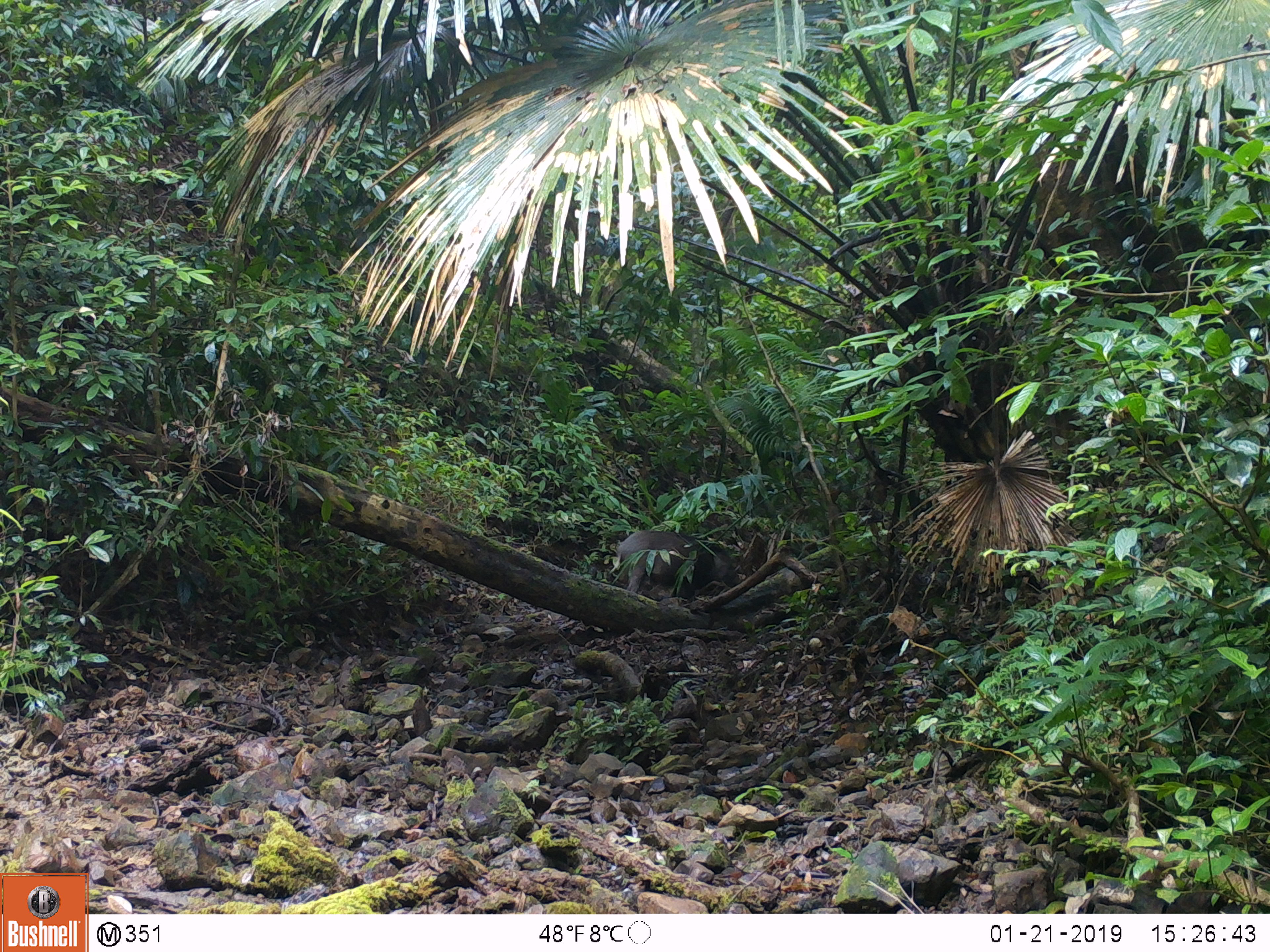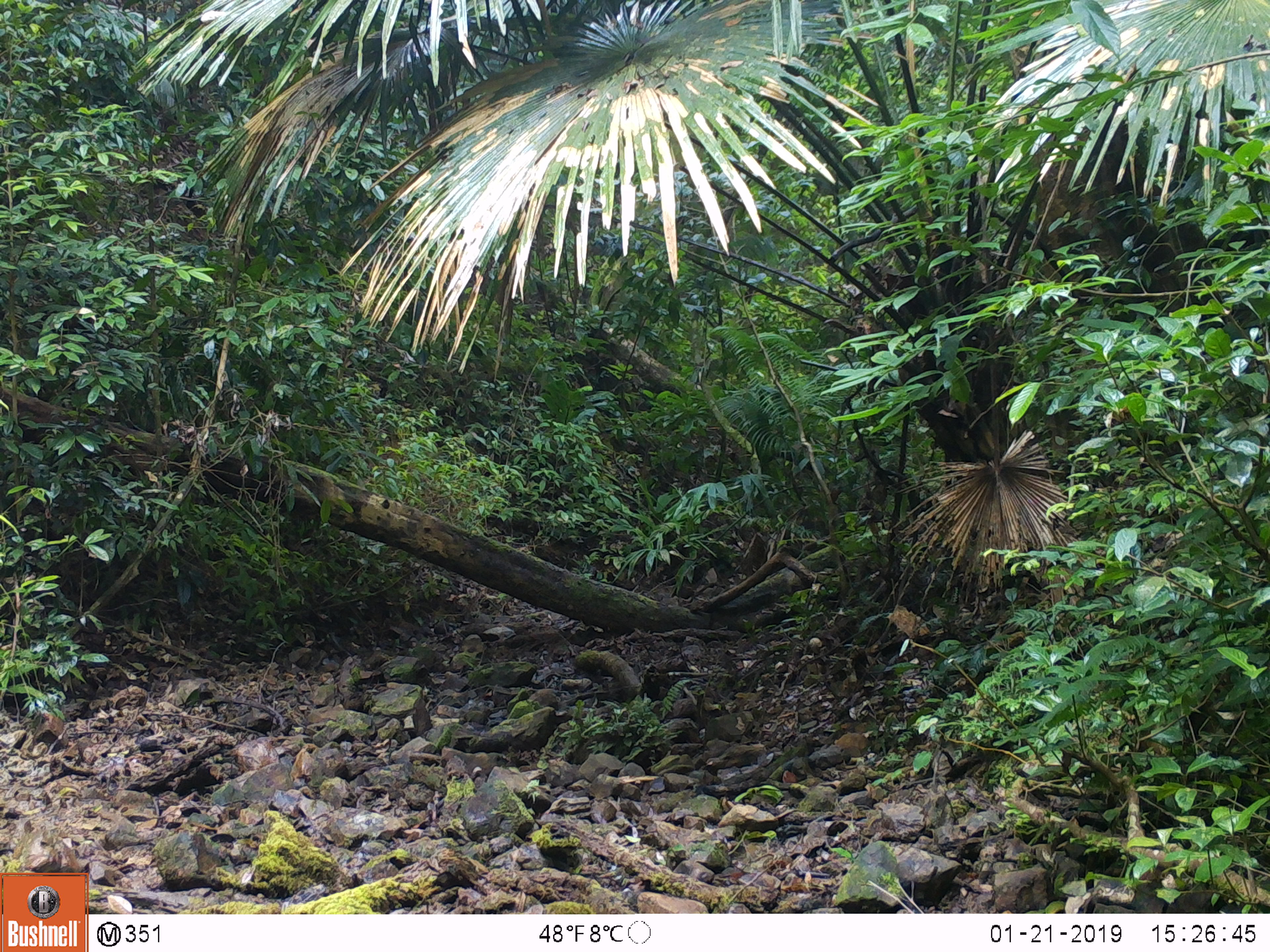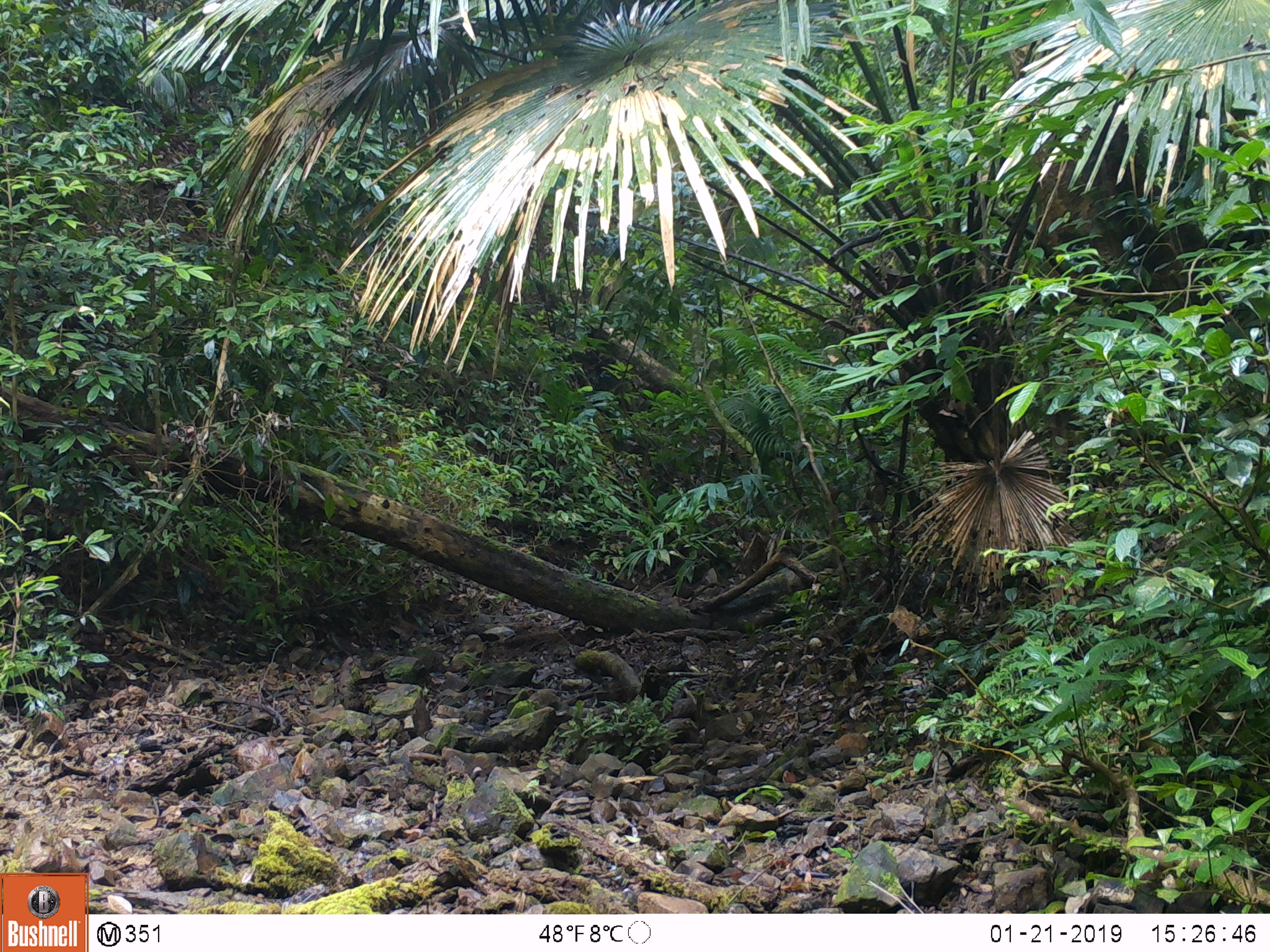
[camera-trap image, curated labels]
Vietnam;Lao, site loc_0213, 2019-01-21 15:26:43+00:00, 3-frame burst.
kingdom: Animalia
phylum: Chordata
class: Mammalia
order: Artiodactyla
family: Suidae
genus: Sus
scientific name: Sus scrofa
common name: eurasian wild pig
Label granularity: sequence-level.